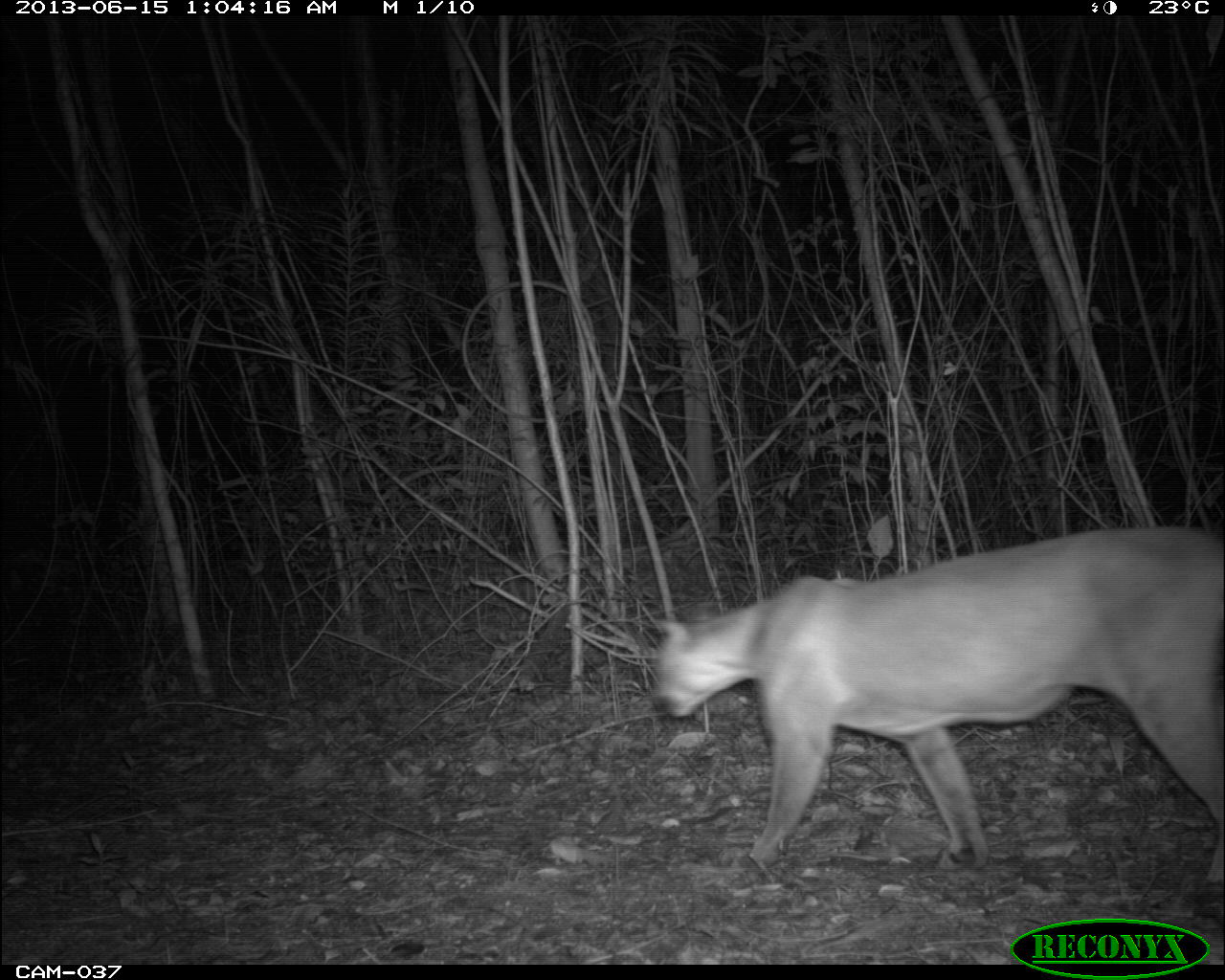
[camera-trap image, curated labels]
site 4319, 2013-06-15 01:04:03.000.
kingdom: Animalia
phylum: Chordata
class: Mammalia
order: Carnivora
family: Felidae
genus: Puma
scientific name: Puma concolor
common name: mountain lion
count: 1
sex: male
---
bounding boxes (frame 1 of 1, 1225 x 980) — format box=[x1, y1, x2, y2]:
puma concolor: box=[644, 522, 1224, 897]